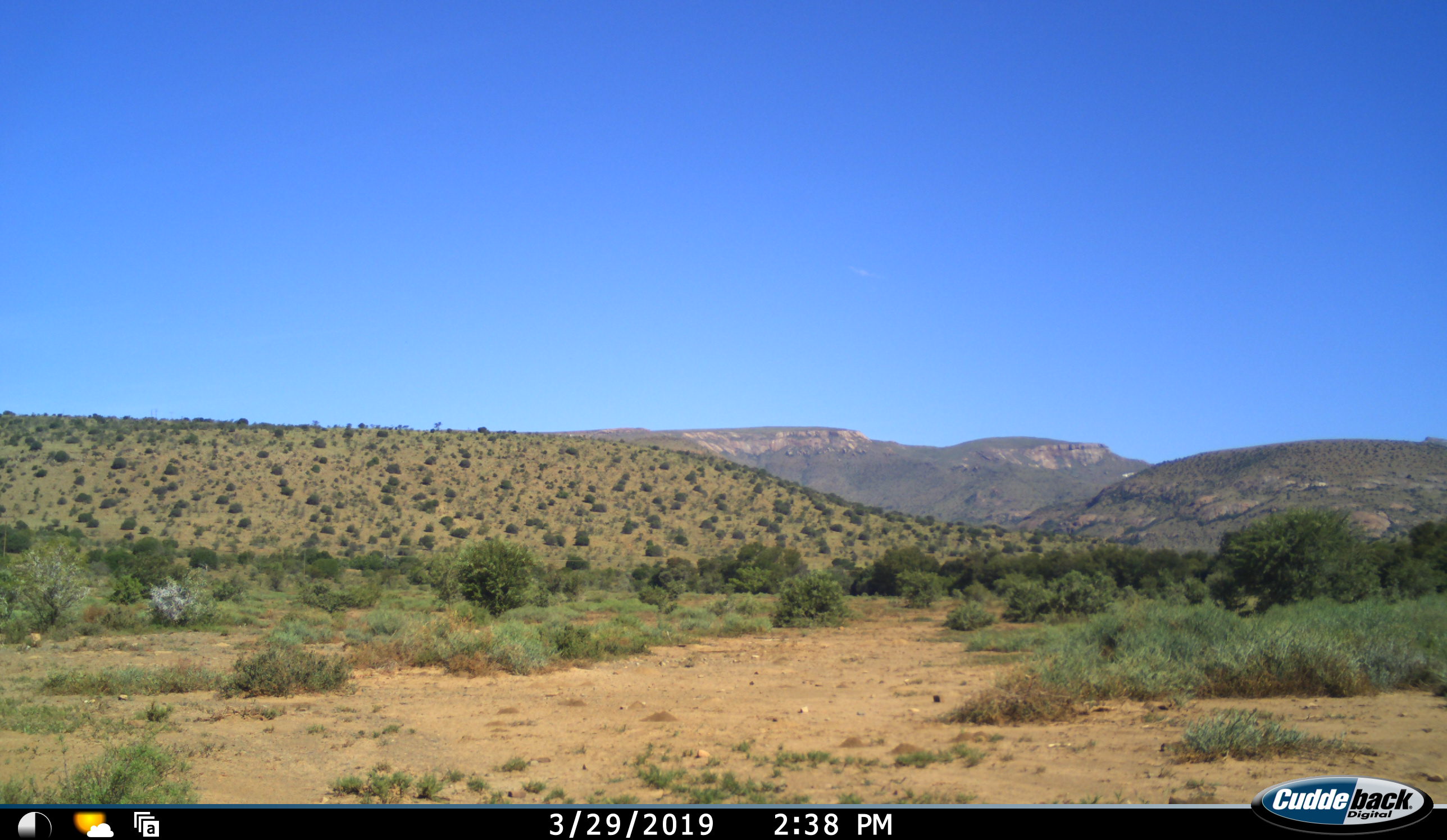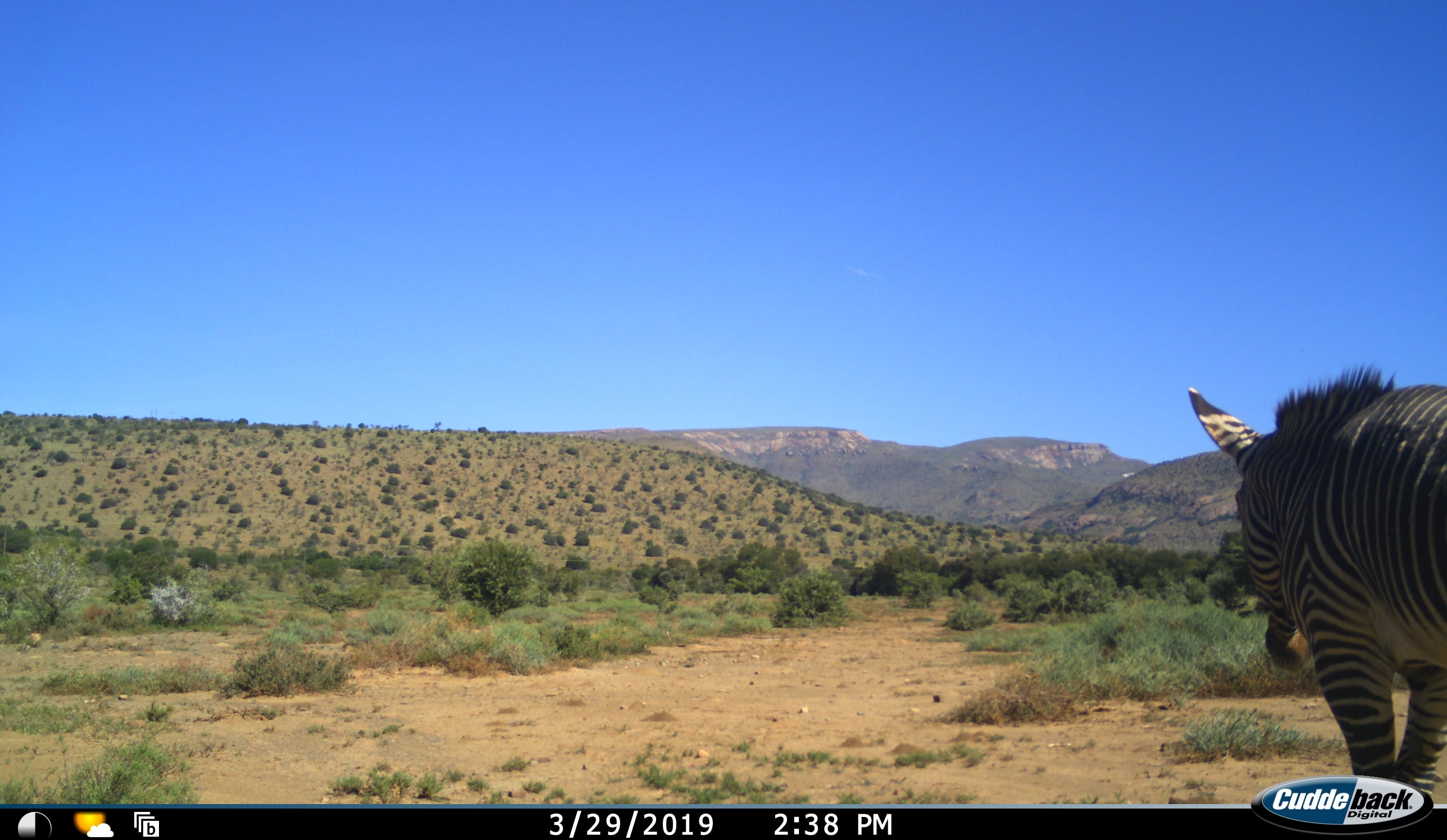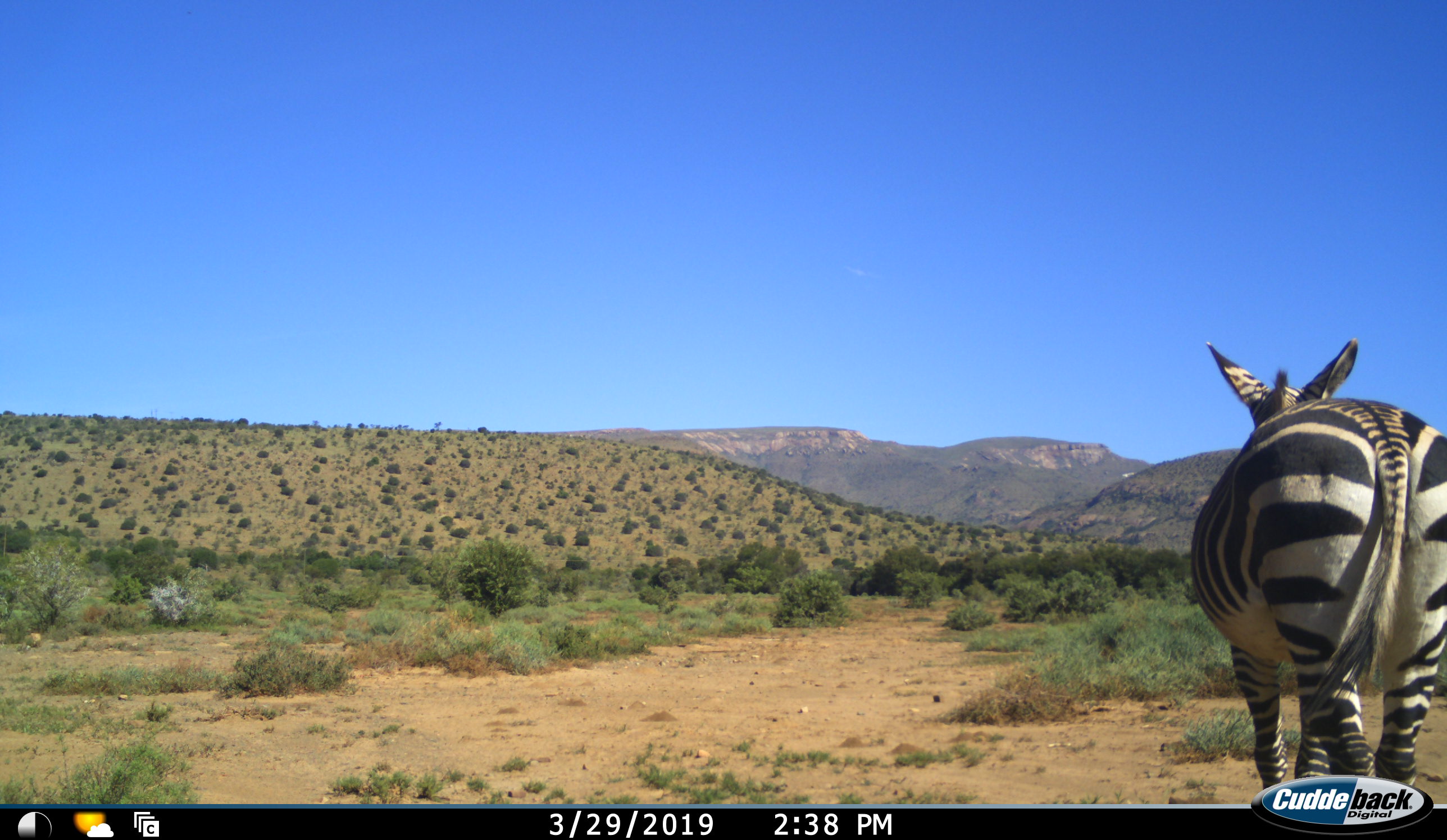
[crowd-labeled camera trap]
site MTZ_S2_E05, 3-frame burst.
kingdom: Animalia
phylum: Chordata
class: Mammalia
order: Perissodactyla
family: Equidae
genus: Equus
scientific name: Equus zebra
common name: mountain zebra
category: zebramountain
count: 1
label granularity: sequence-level